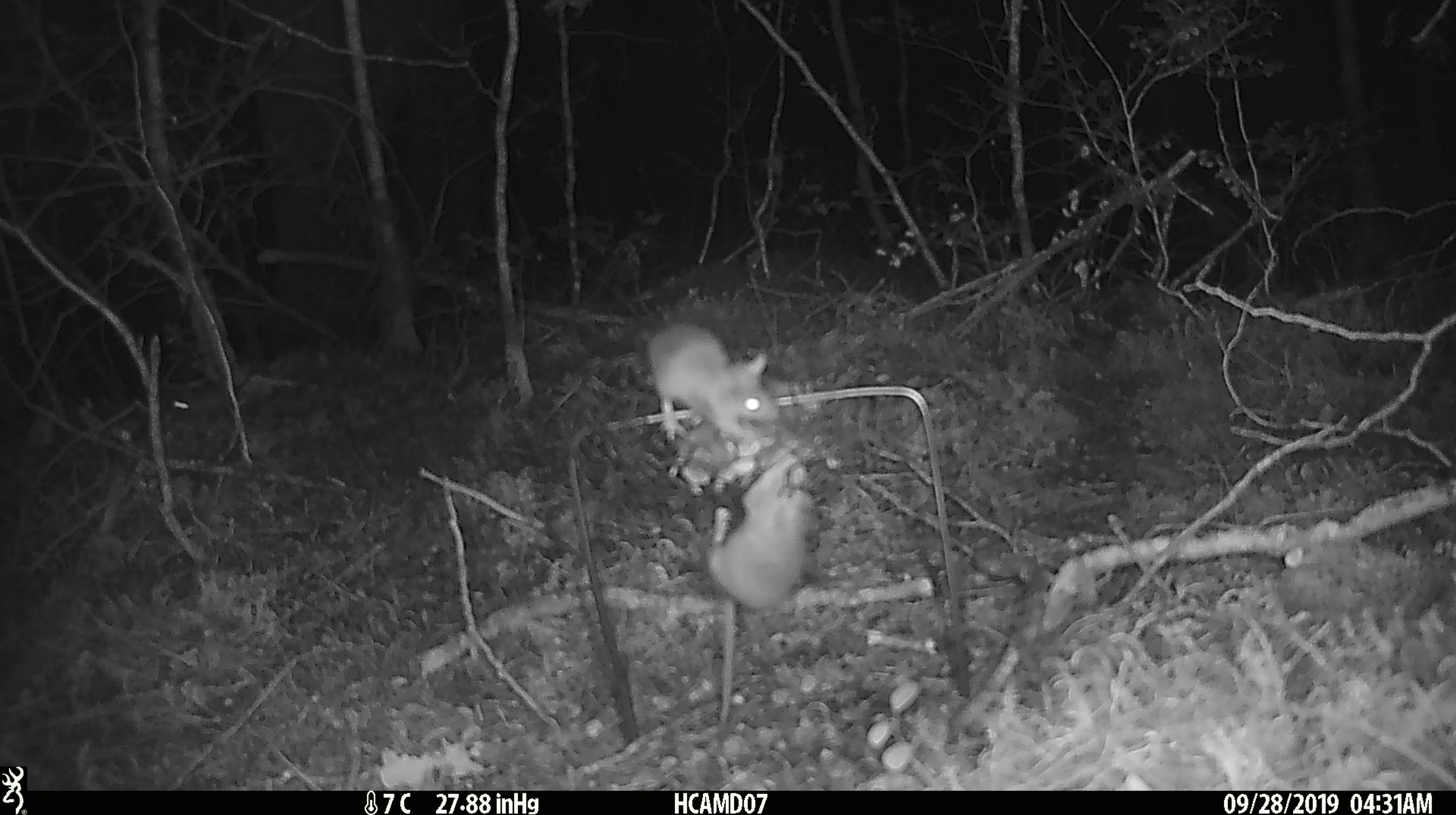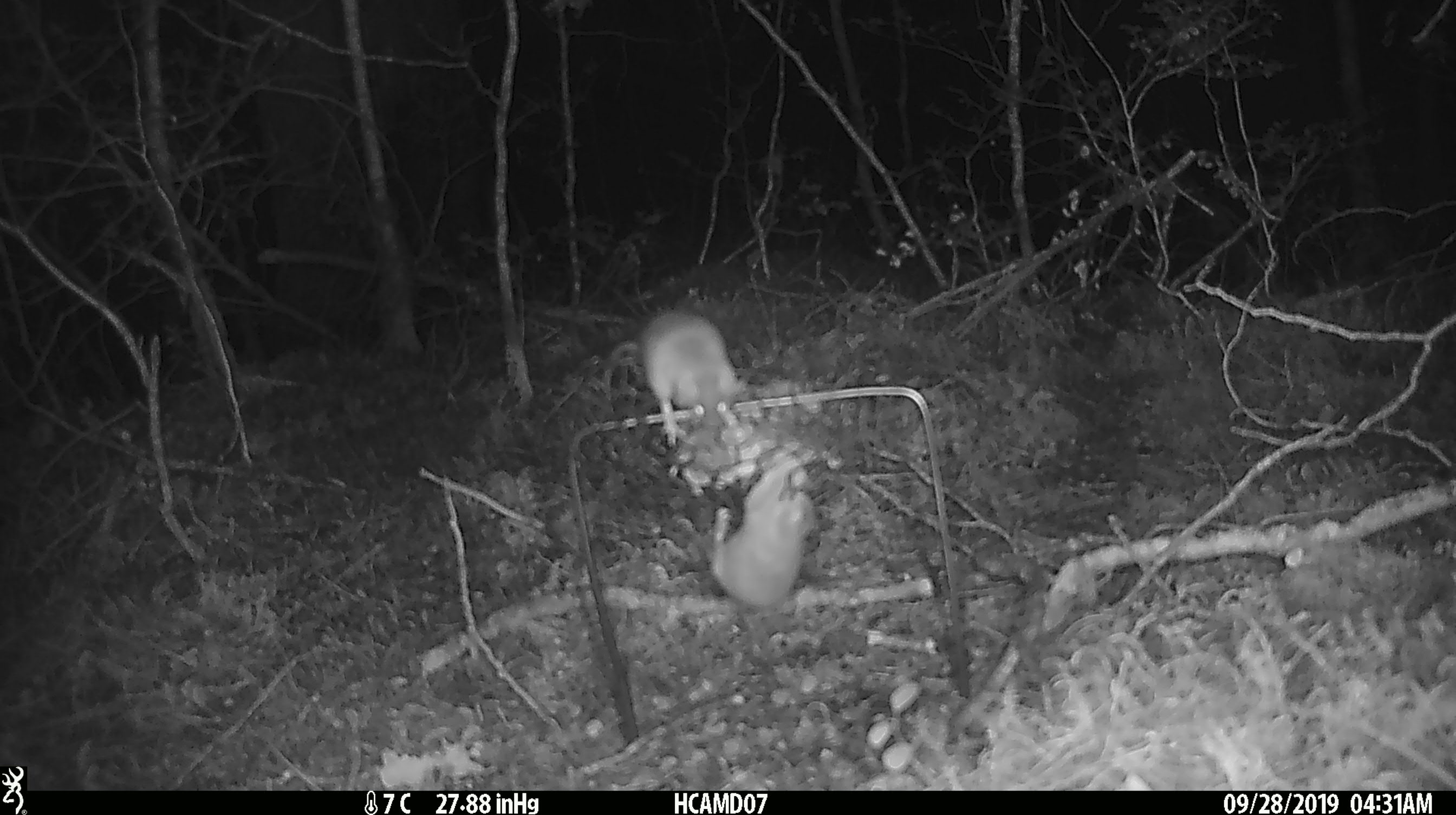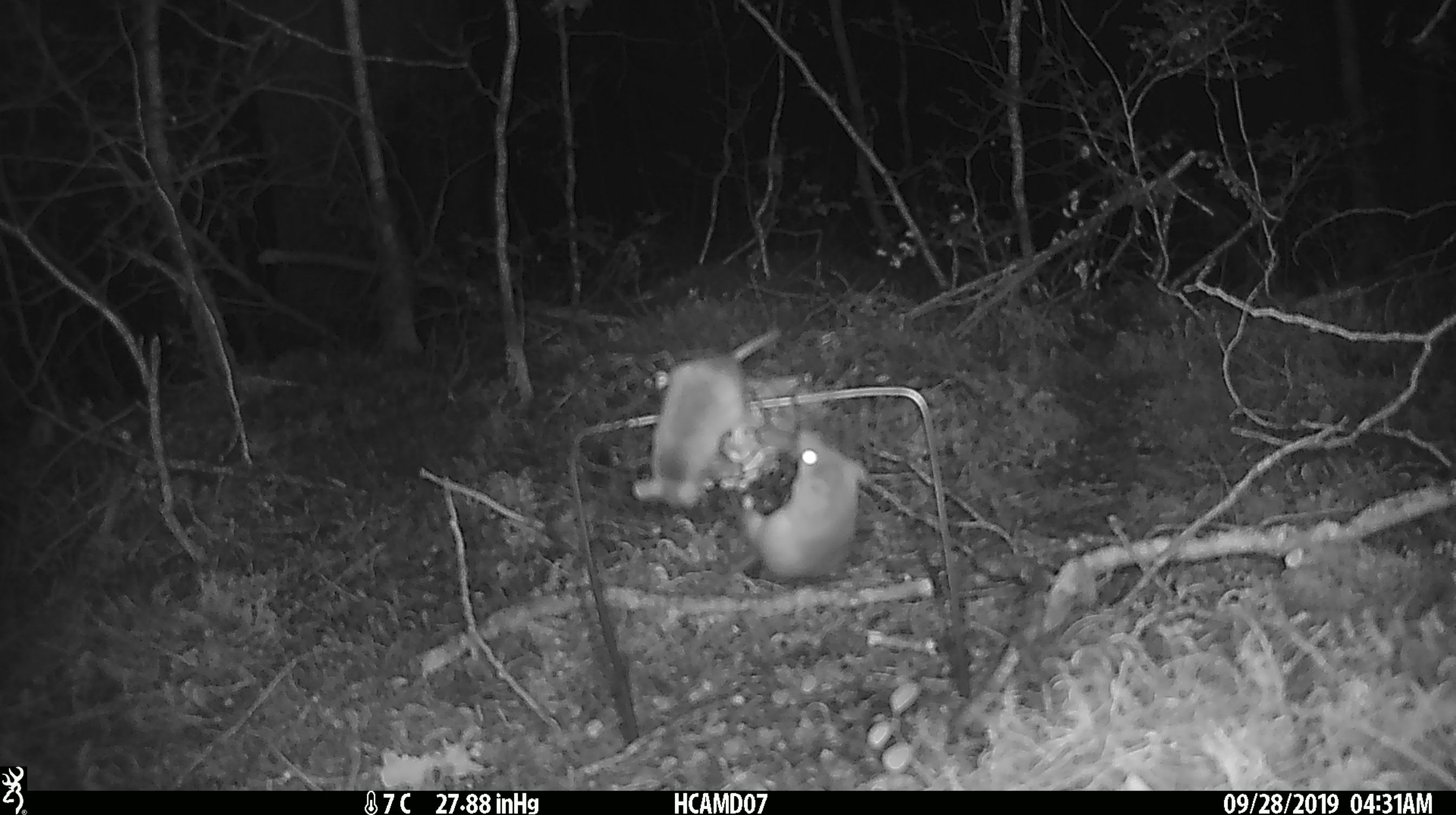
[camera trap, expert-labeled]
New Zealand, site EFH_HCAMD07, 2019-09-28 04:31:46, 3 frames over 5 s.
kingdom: Animalia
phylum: Chordata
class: Mammalia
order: Rodentia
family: Muridae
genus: Mus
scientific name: Mus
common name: mouse